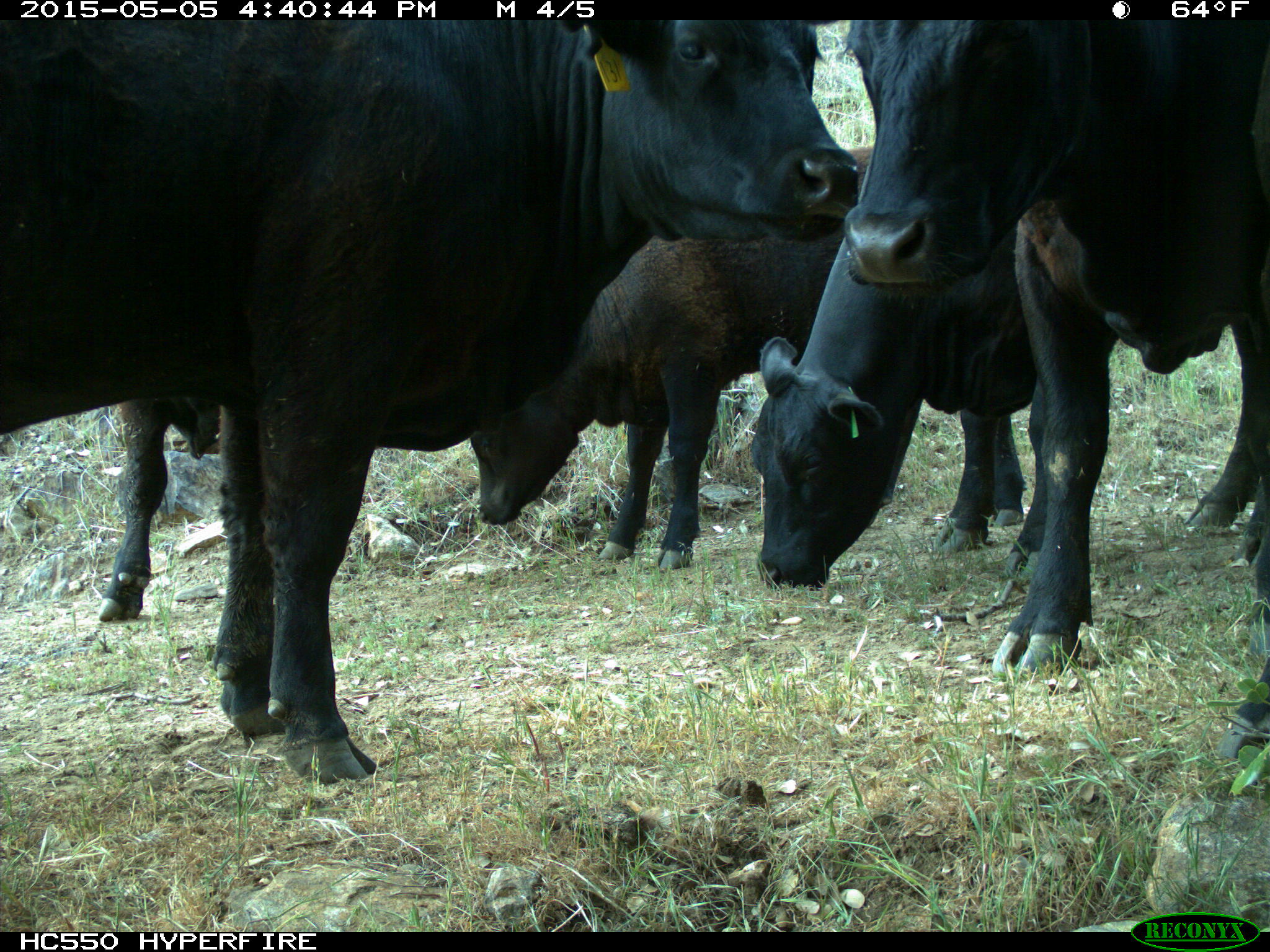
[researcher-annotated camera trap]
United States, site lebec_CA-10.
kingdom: Animalia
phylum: Chordata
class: Mammalia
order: Artiodactyla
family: Bovidae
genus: Bos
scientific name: Bos taurus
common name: domestic cow